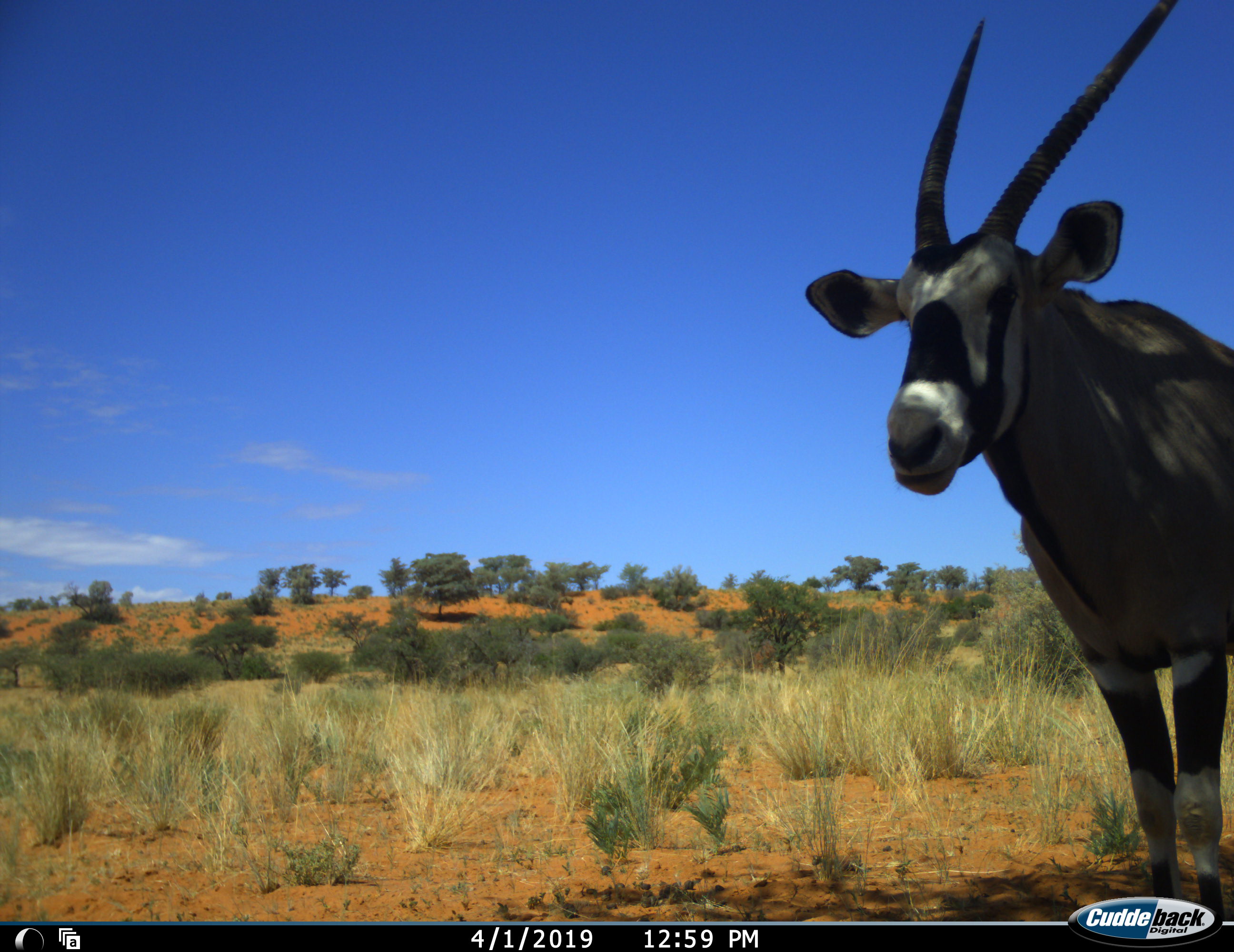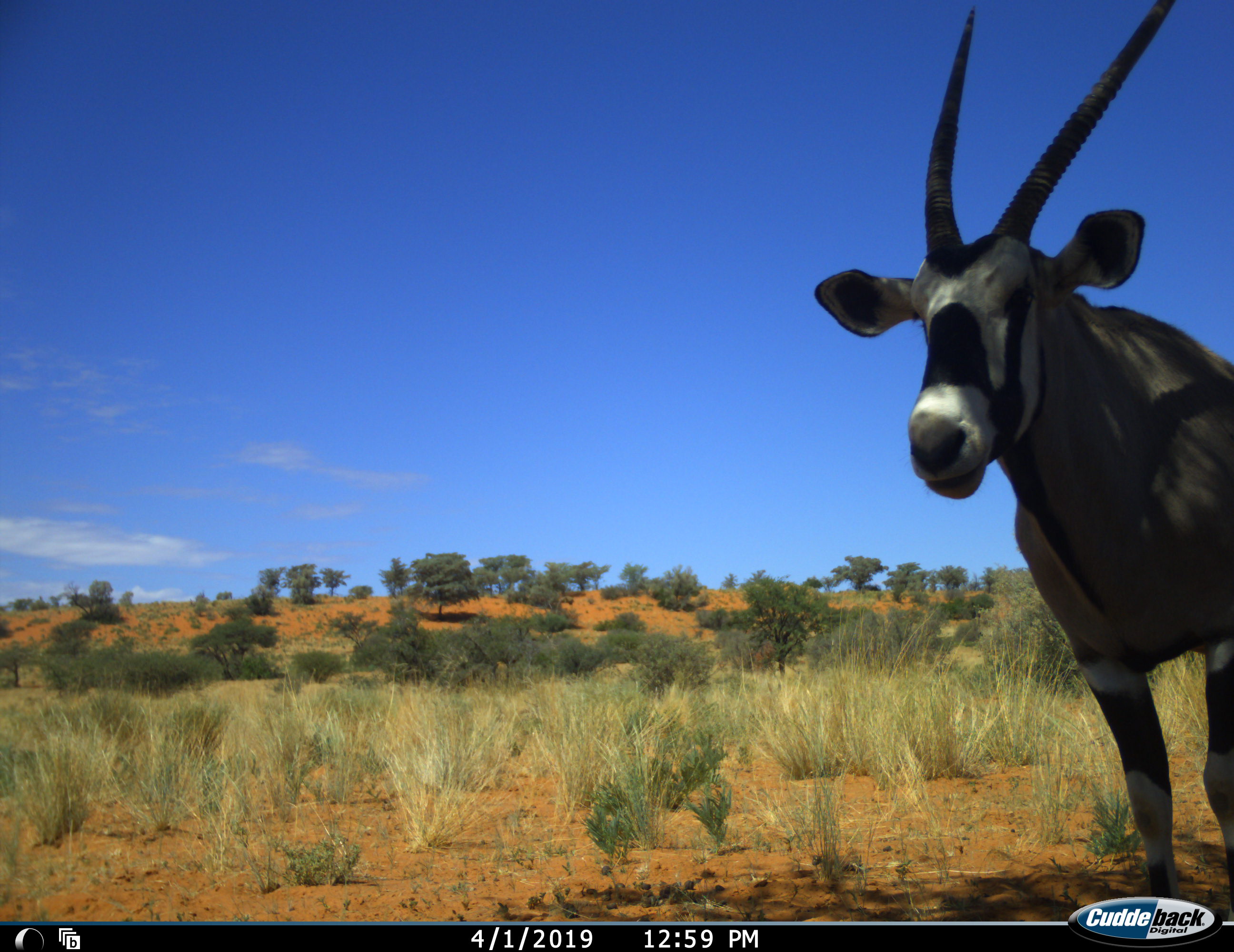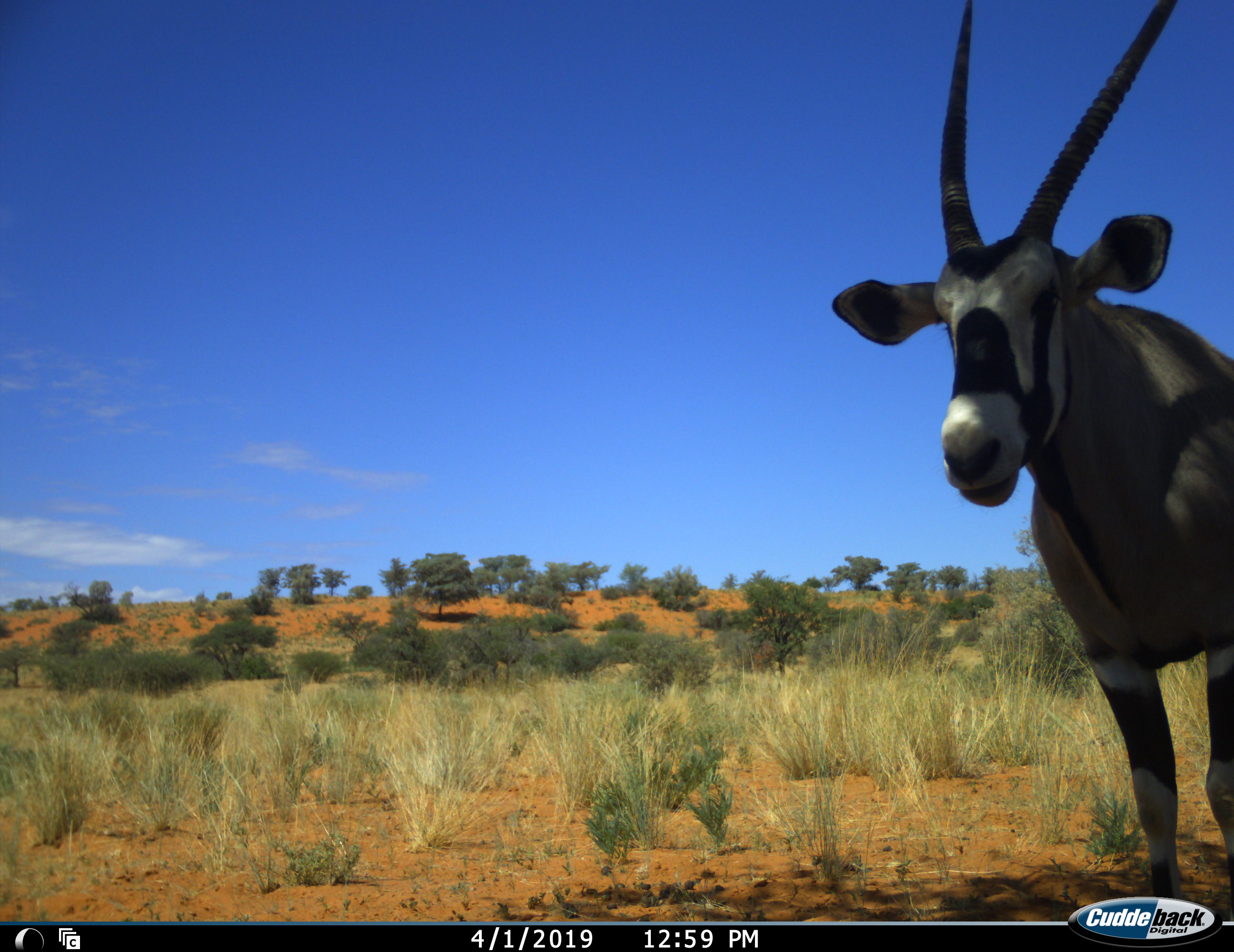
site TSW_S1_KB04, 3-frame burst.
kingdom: Animalia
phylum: Chordata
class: Mammalia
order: Artiodactyla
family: Bovidae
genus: Oryx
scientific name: Oryx gazella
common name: gemsbok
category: oryx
Oryx (gemsbok) (Oryx gazella), count 1. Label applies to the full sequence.